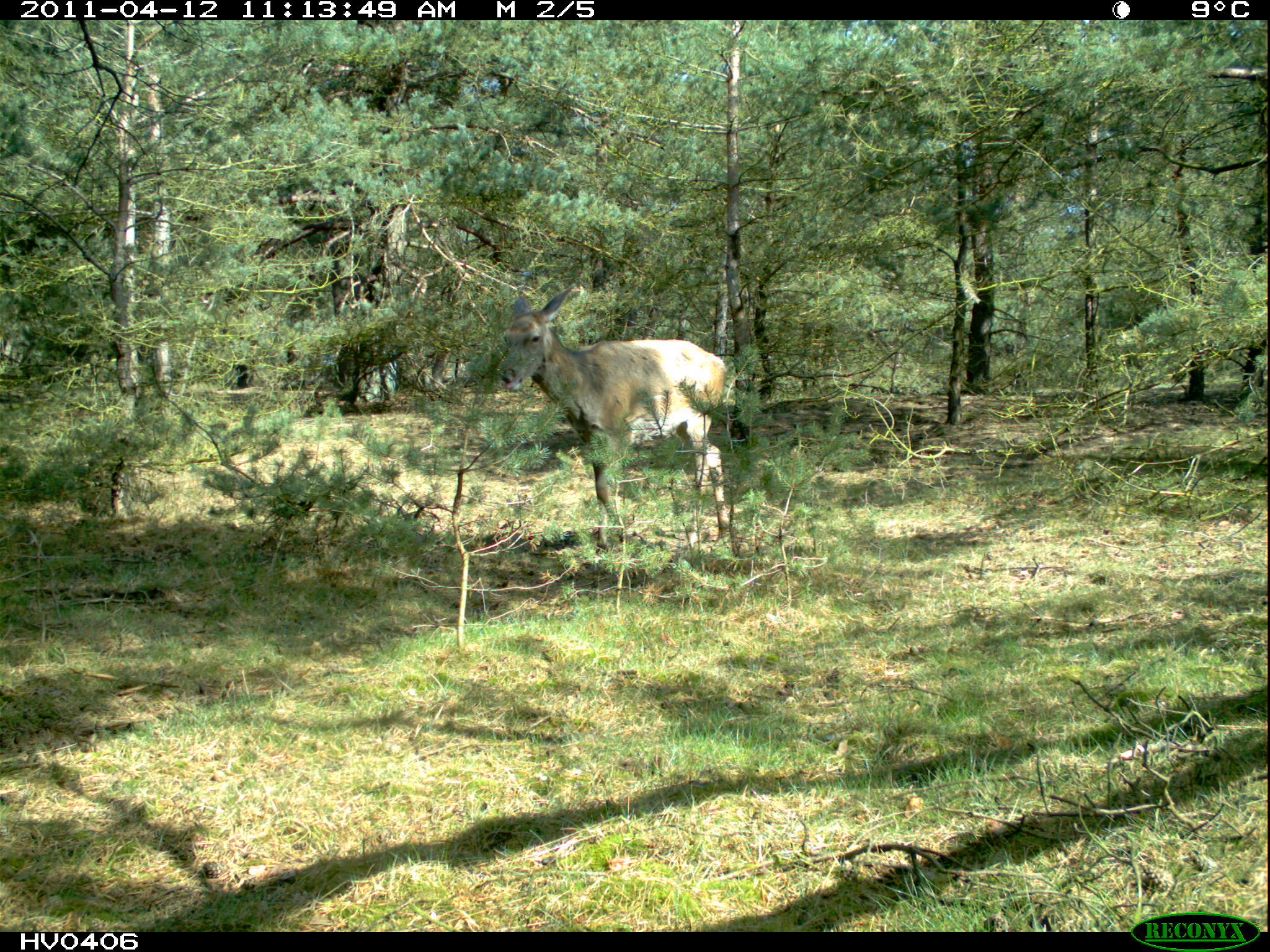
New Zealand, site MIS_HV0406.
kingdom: Animalia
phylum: Chordata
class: Mammalia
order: Artiodactyla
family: Cervidae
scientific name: Cervidae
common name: deer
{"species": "deer (Cervidae)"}